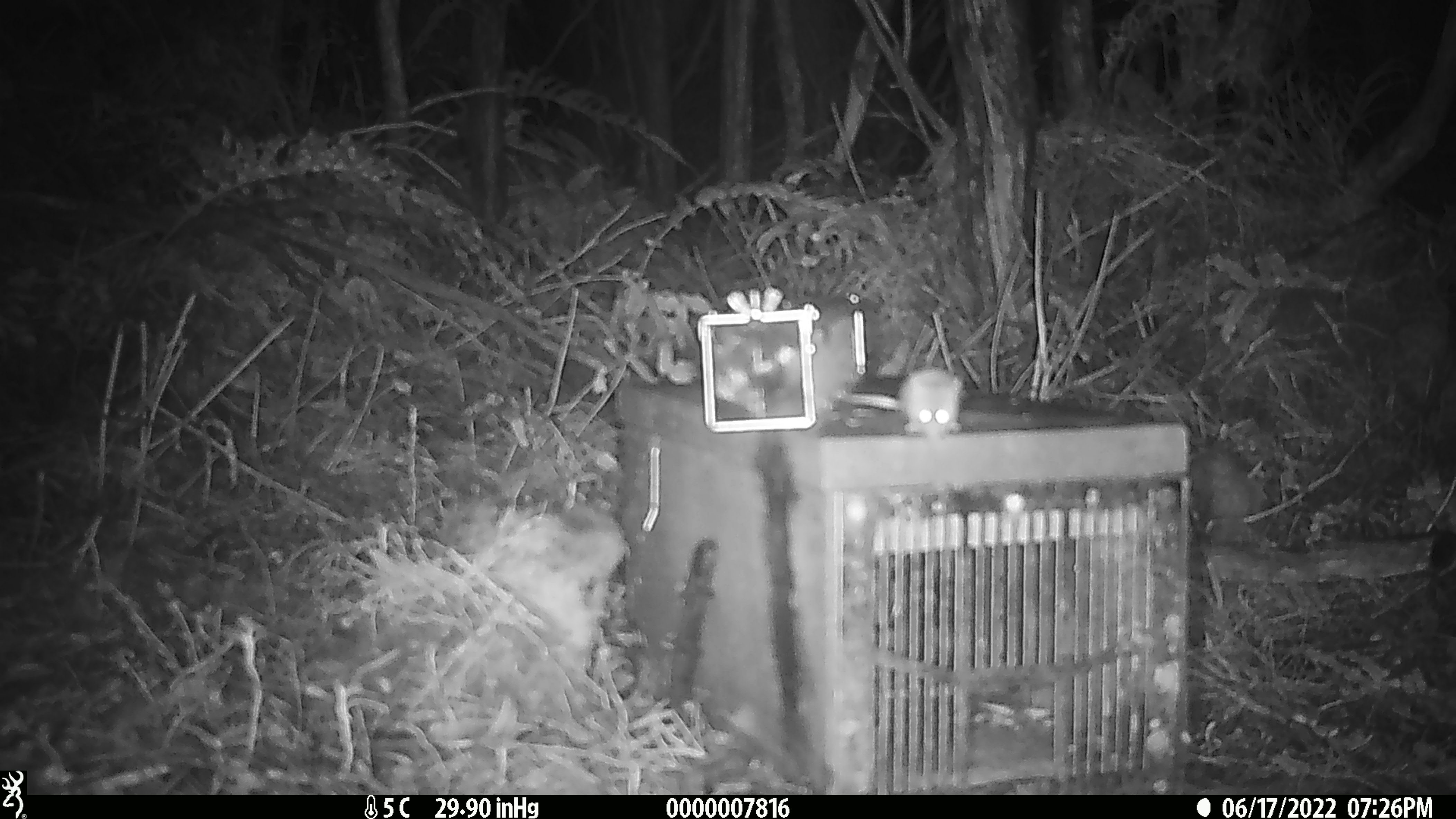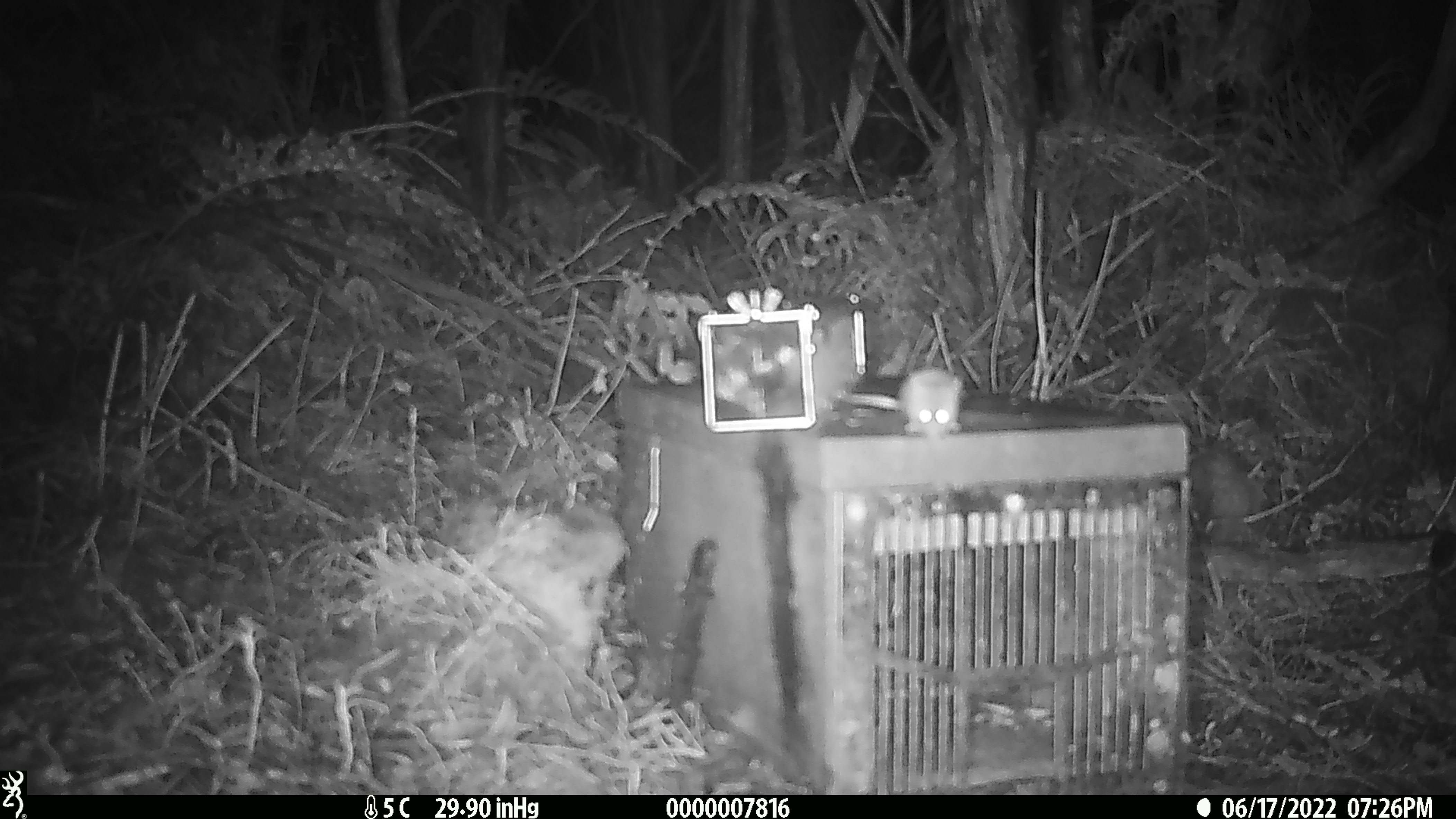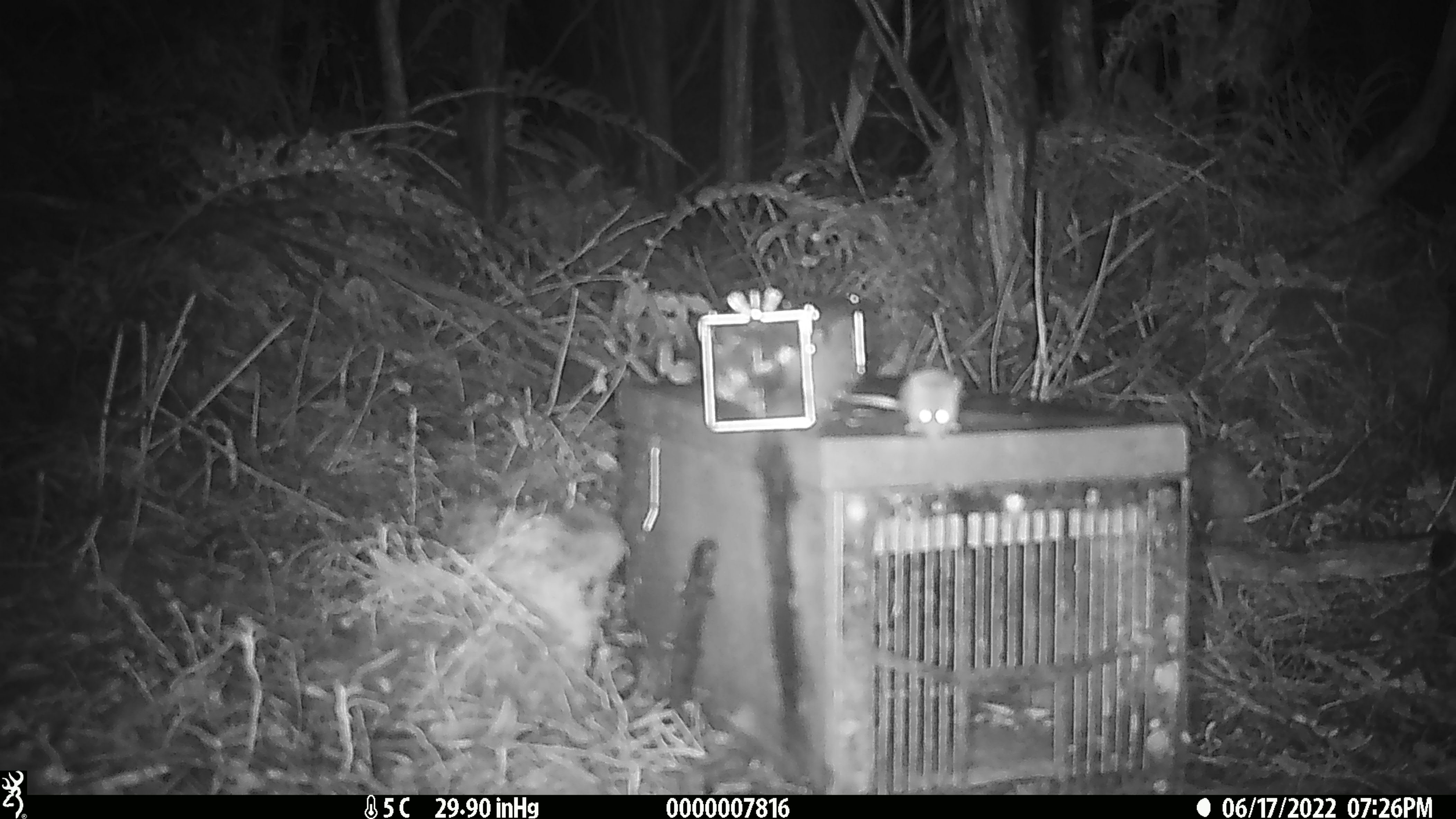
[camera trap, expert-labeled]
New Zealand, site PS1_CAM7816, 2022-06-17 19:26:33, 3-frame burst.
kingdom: Animalia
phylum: Chordata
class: Mammalia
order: Rodentia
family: Muridae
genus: Mus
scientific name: Mus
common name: mouse